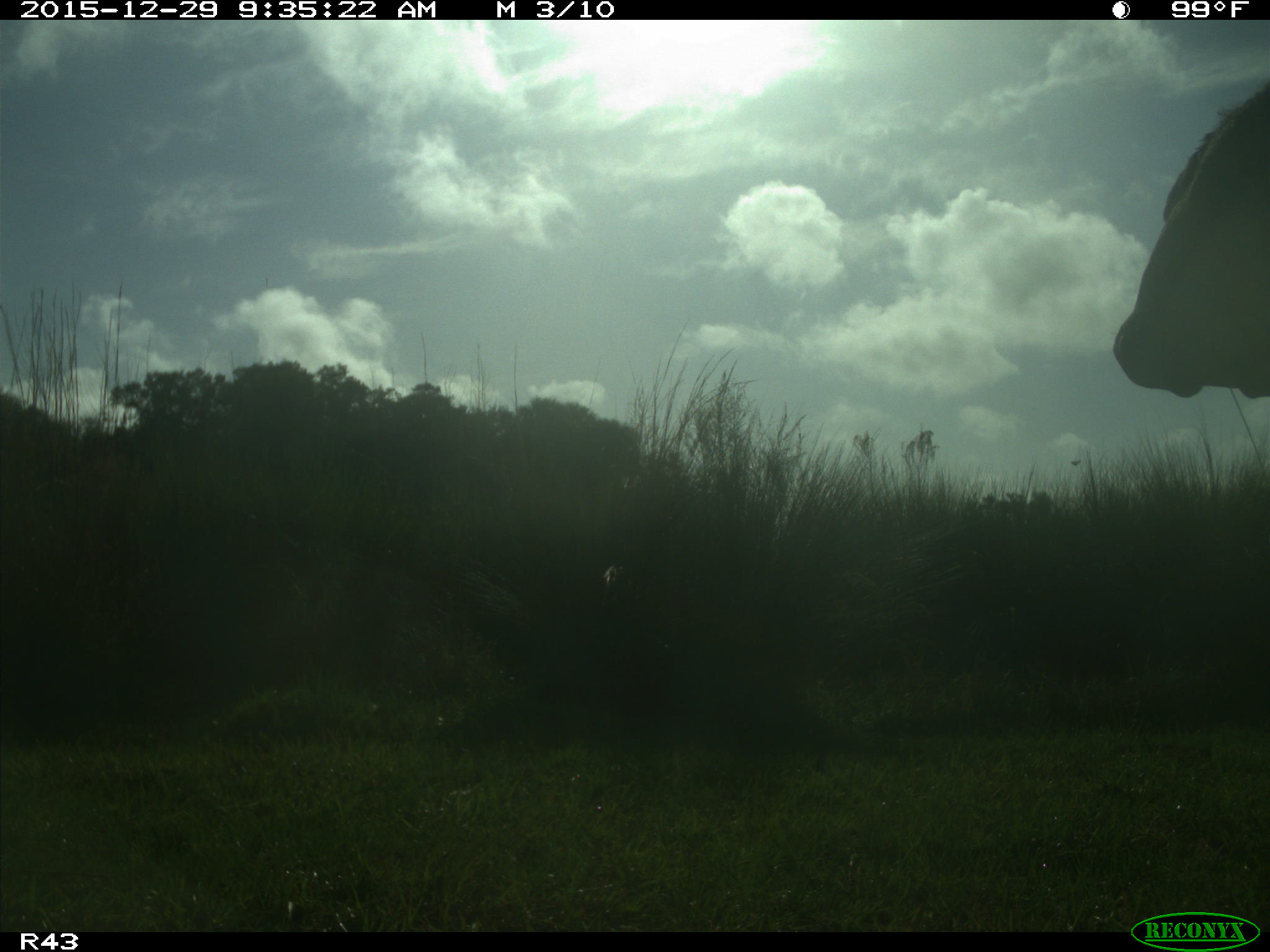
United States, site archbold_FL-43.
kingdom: Animalia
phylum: Chordata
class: Mammalia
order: Artiodactyla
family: Bovidae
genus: Bos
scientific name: Bos taurus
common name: domestic cow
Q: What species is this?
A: Bos taurus (domestic cow).